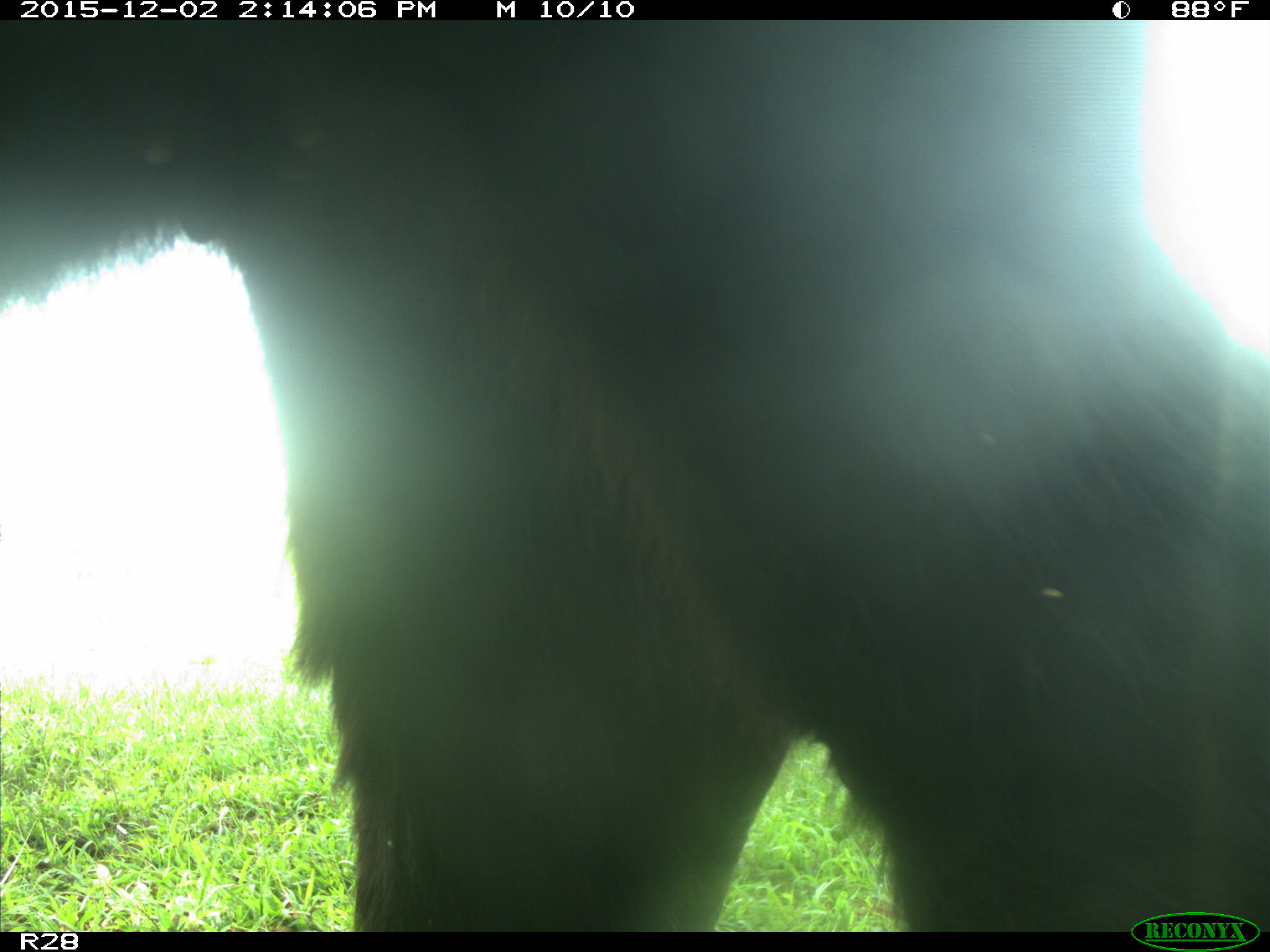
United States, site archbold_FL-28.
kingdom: Animalia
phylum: Chordata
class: Mammalia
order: Artiodactyla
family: Bovidae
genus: Bos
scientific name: Bos taurus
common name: domestic cow